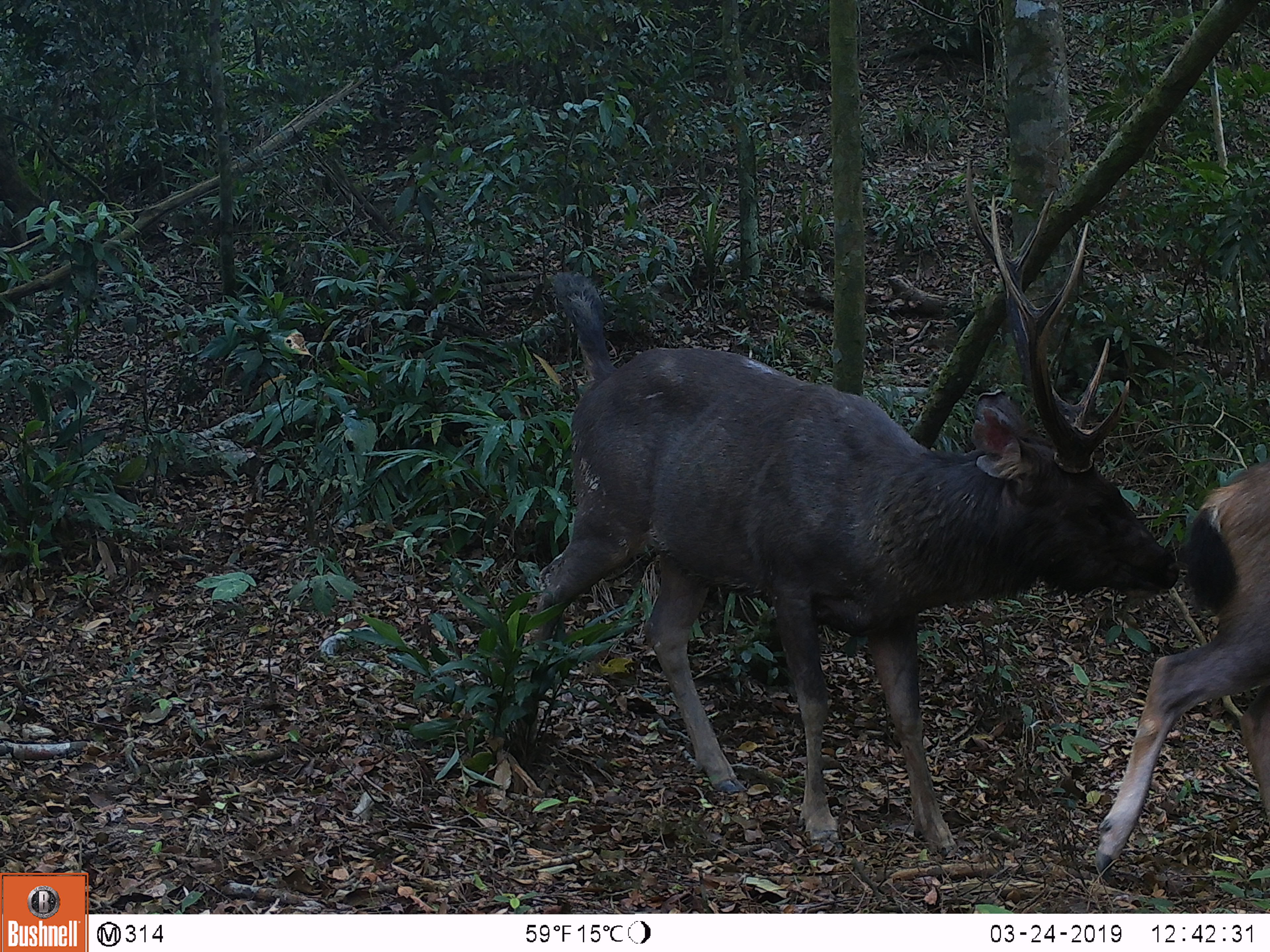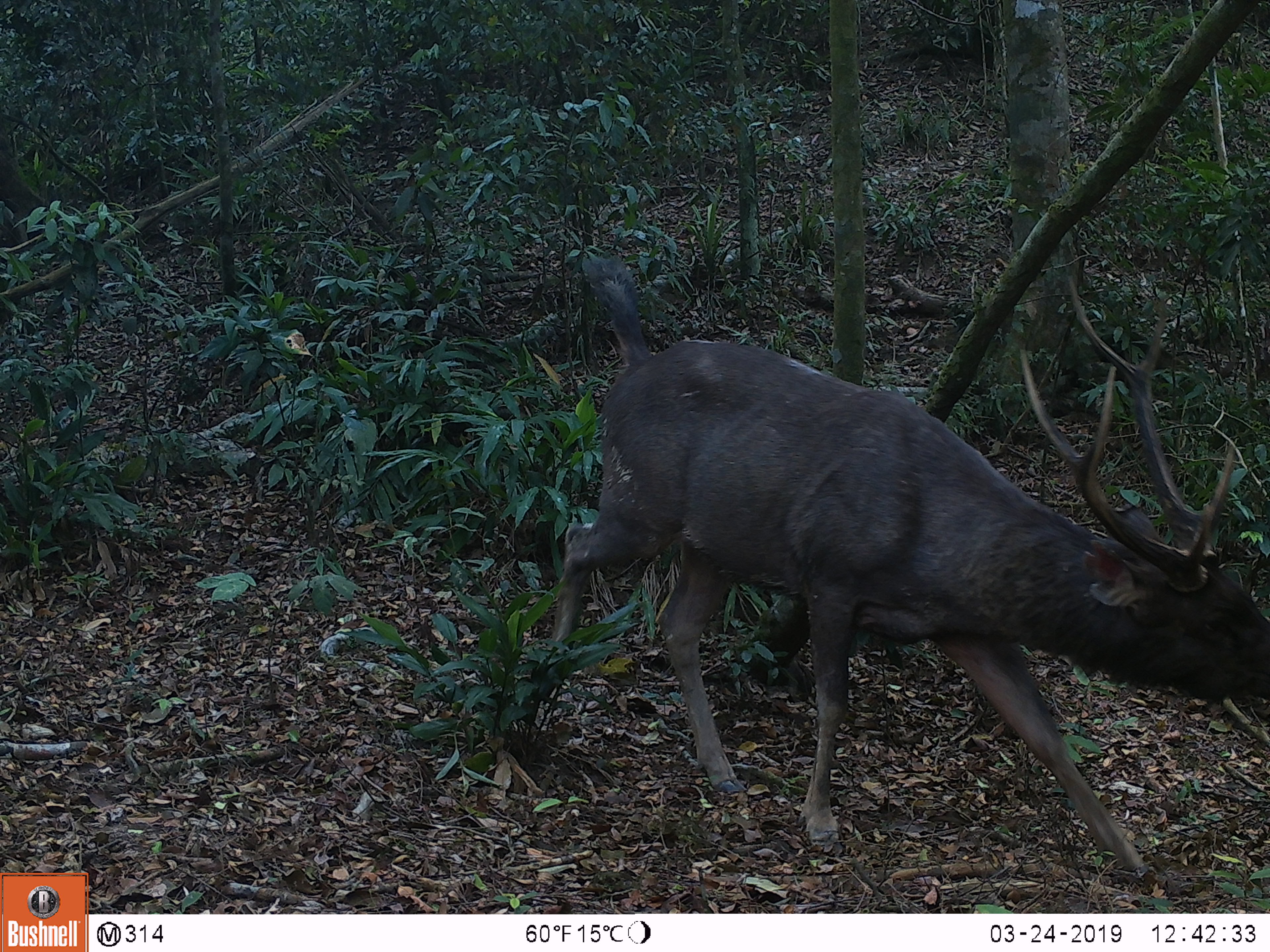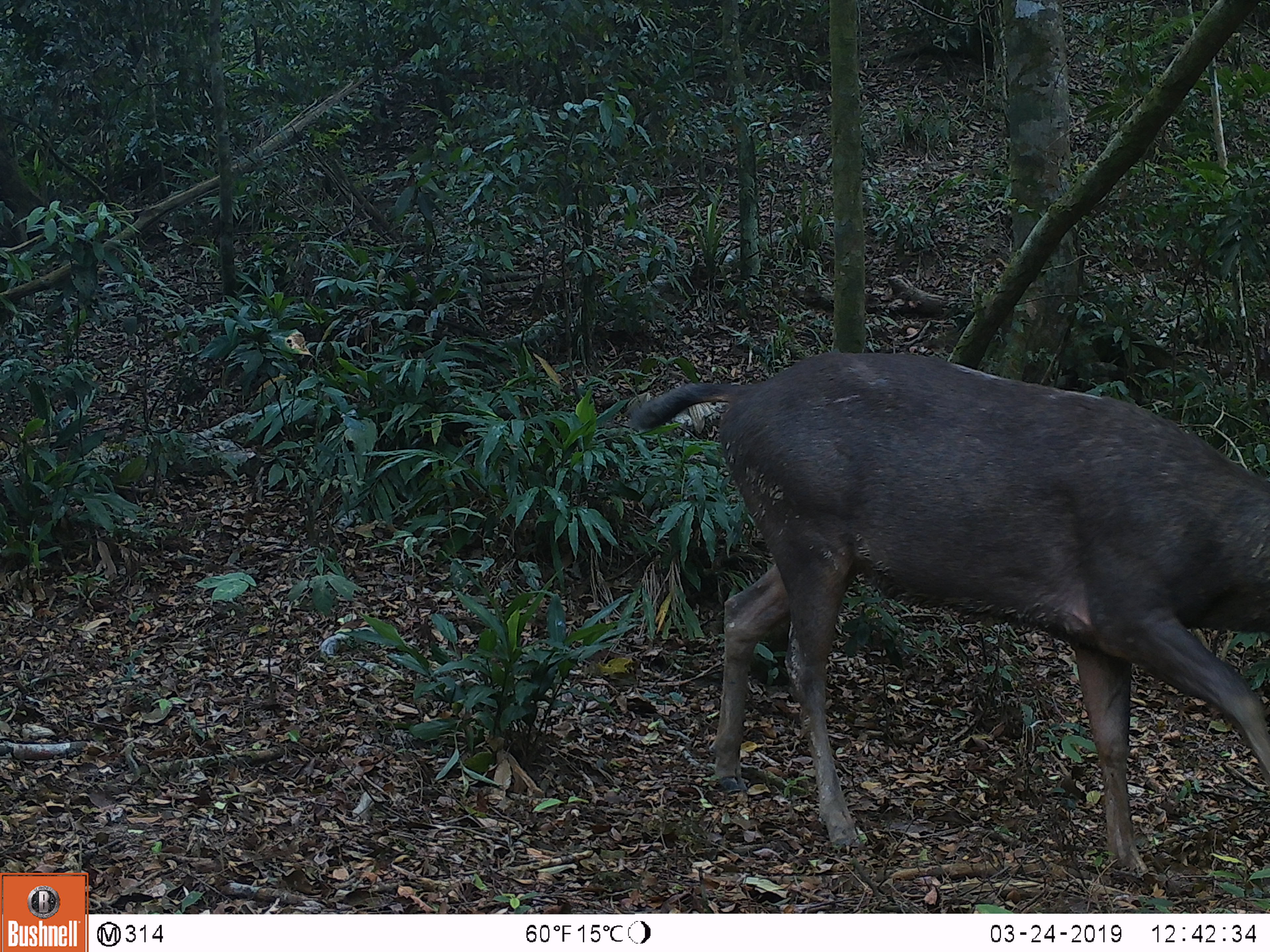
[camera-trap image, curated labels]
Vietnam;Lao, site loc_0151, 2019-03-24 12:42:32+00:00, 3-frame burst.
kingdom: Animalia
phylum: Chordata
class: Mammalia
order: Artiodactyla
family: Cervidae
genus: Rusa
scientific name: Rusa unicolor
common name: sambar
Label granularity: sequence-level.